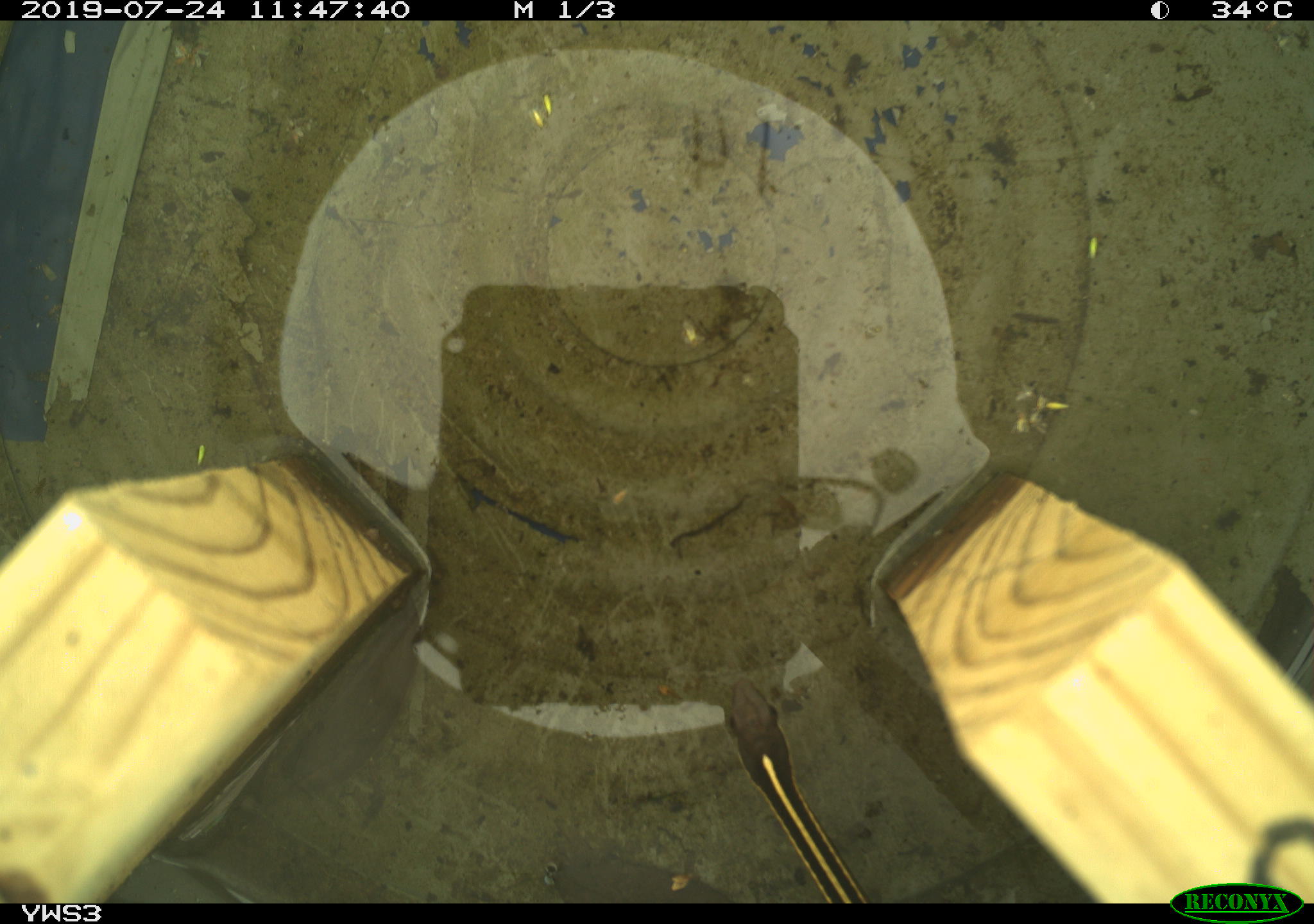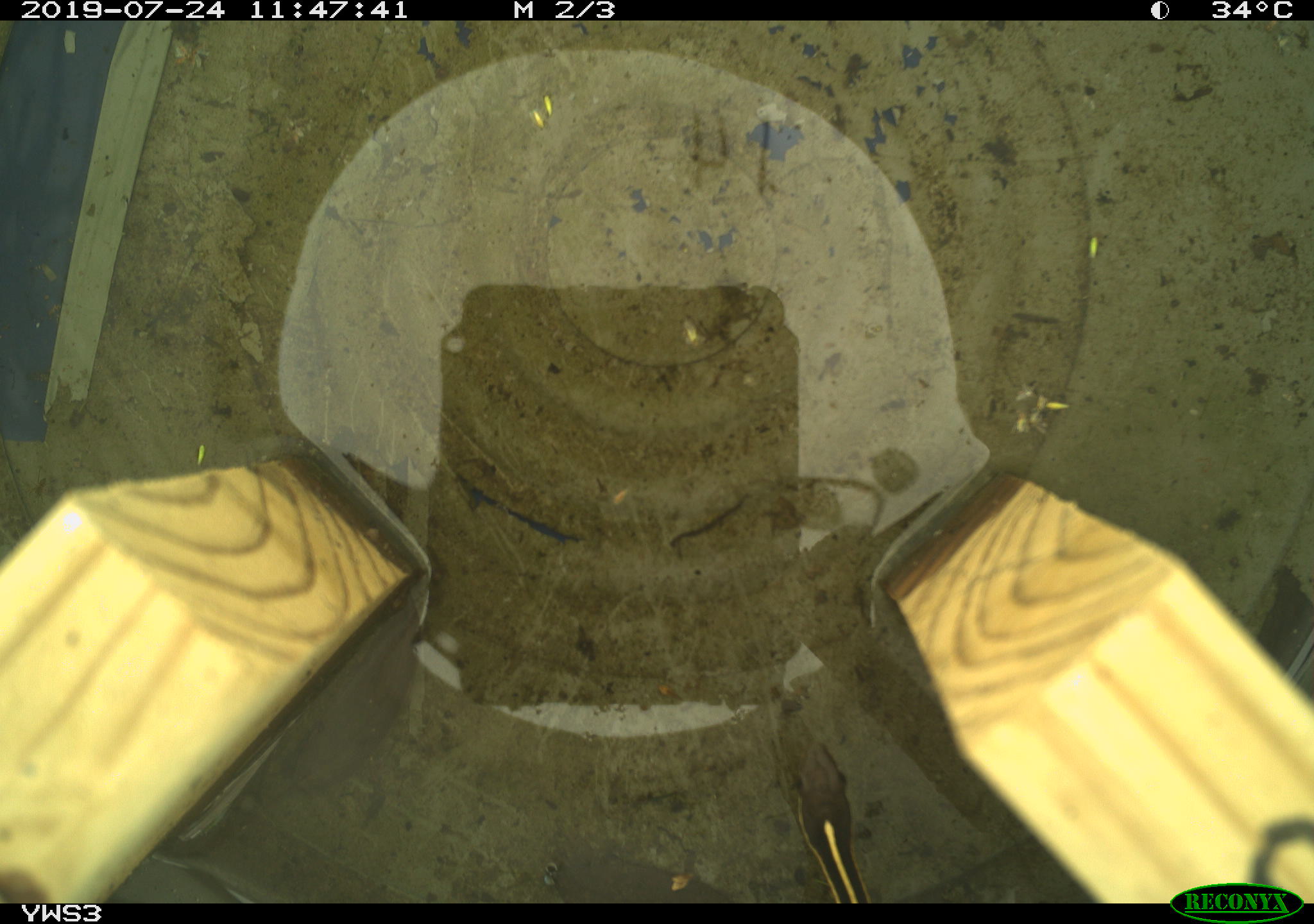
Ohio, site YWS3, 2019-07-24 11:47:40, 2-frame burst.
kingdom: Animalia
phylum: Chordata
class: Reptilia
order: Squamata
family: Colubridae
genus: Thamnophis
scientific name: Thamnophis saurita saurita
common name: eastern ribbon snake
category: eastern ribbonsnake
Eastern ribbonsnake (eastern ribbon snake) (Thamnophis saurita saurita).